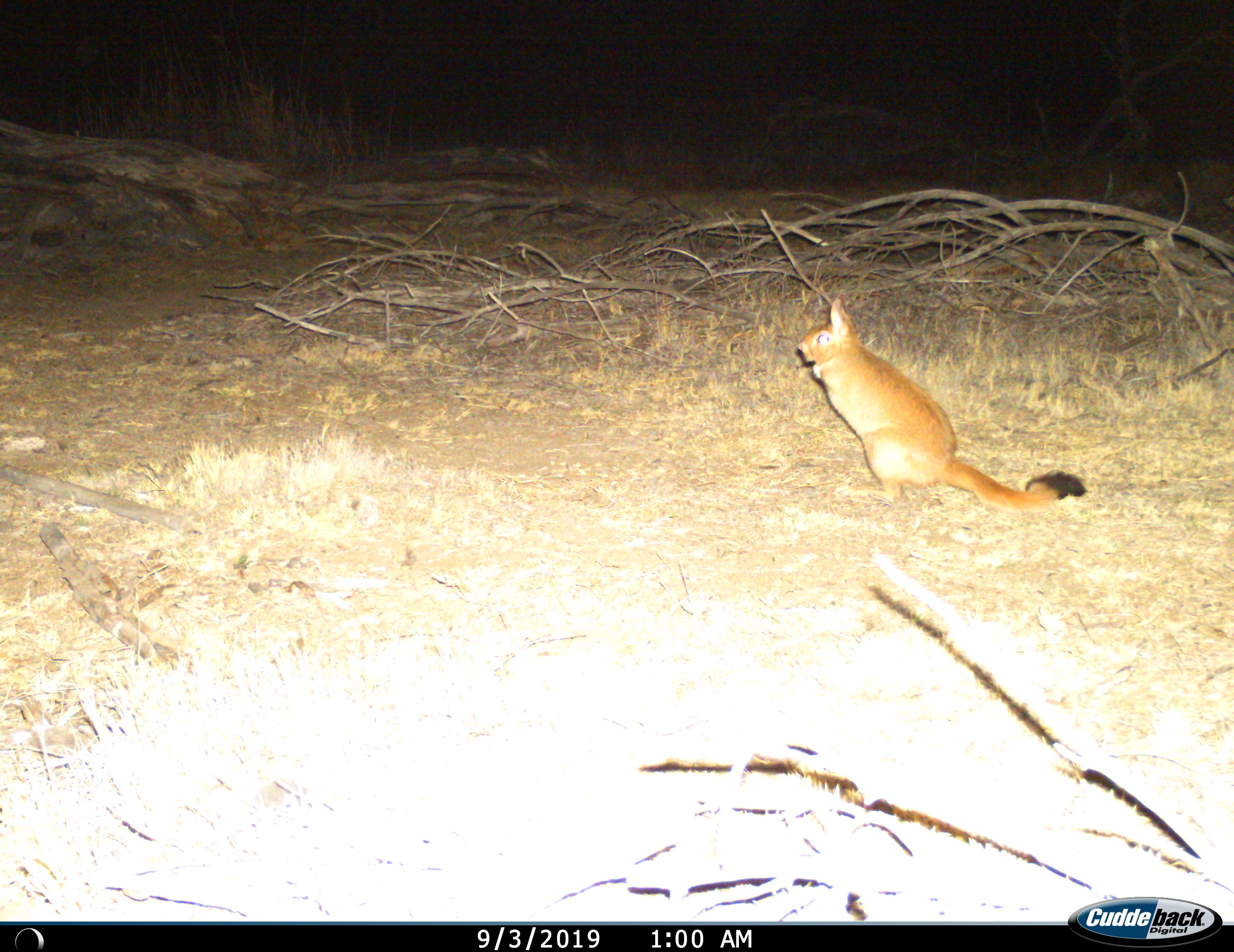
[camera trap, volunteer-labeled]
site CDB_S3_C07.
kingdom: Animalia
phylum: Chordata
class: Mammalia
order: Rodentia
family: Pedetidae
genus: Pedetes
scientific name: Pedetes capensis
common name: springhare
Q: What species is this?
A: Springhare (Pedetes capensis).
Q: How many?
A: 1.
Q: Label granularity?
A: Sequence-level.